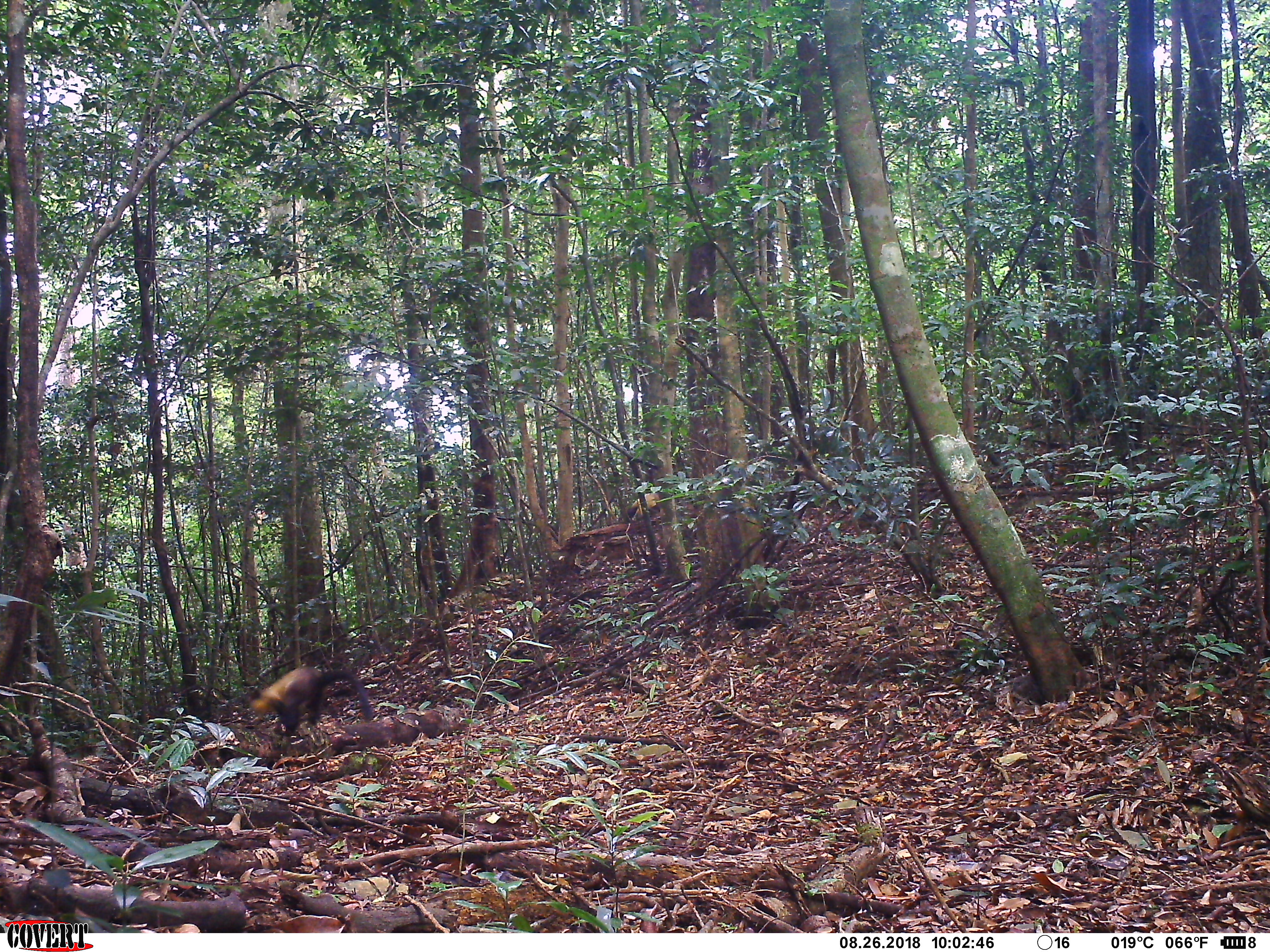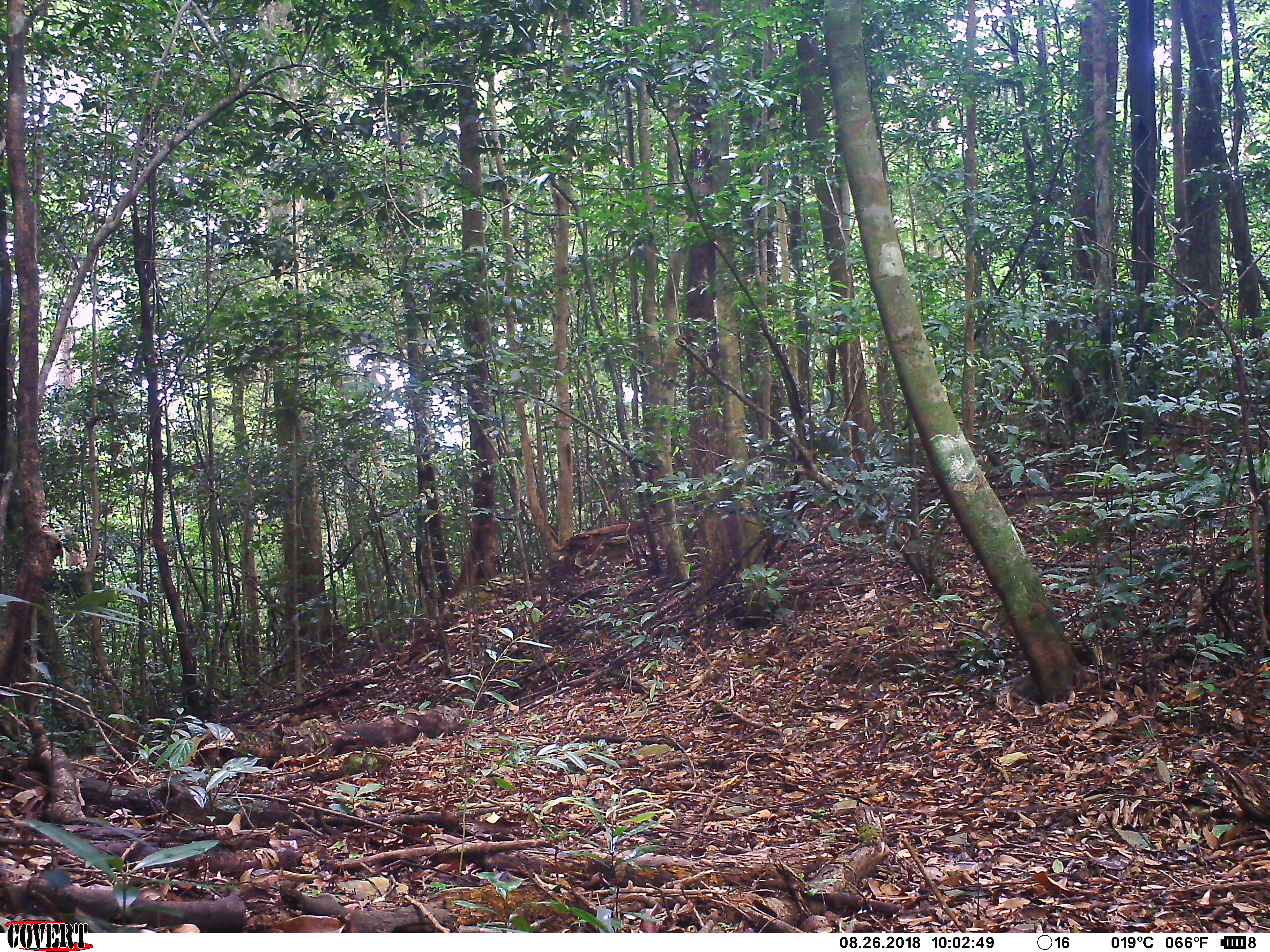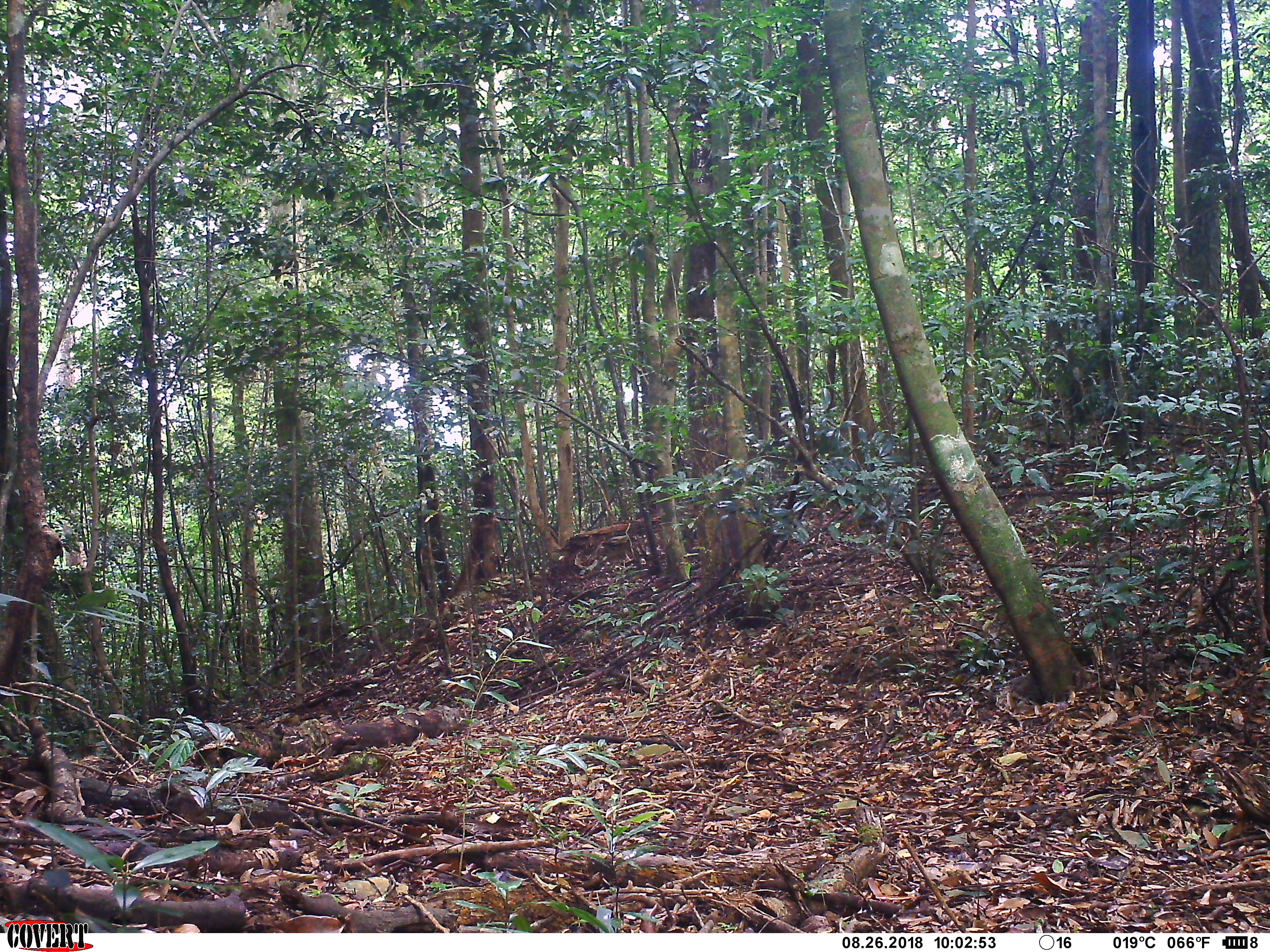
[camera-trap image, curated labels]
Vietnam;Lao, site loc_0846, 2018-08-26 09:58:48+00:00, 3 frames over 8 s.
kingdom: Animalia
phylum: Chordata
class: Mammalia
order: Carnivora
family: Mustelidae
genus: Martes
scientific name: Martes flavigula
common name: yellow-throated marten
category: yellow throated marten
Yellow throated marten (yellow-throated marten) (Martes flavigula). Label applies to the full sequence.